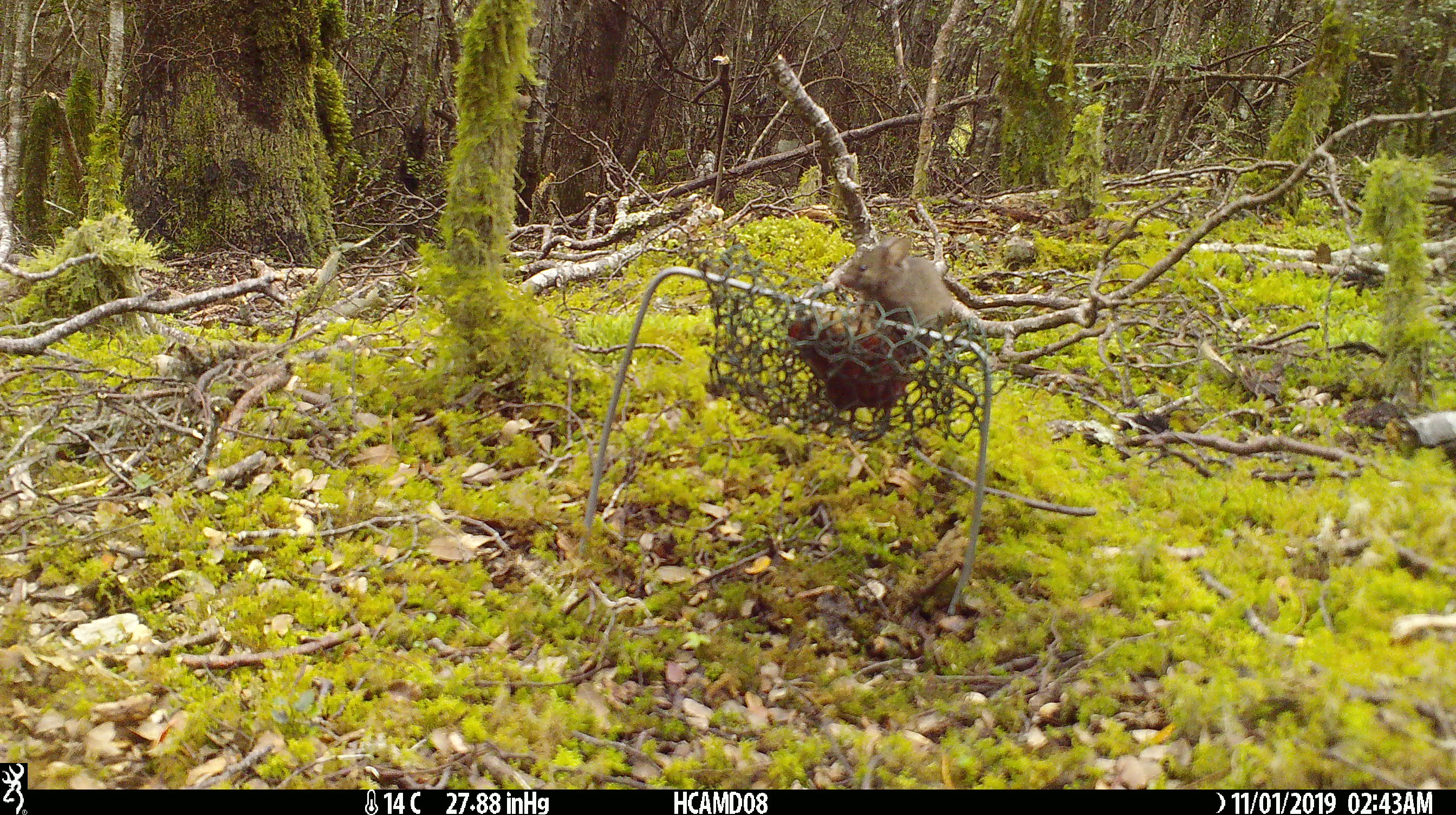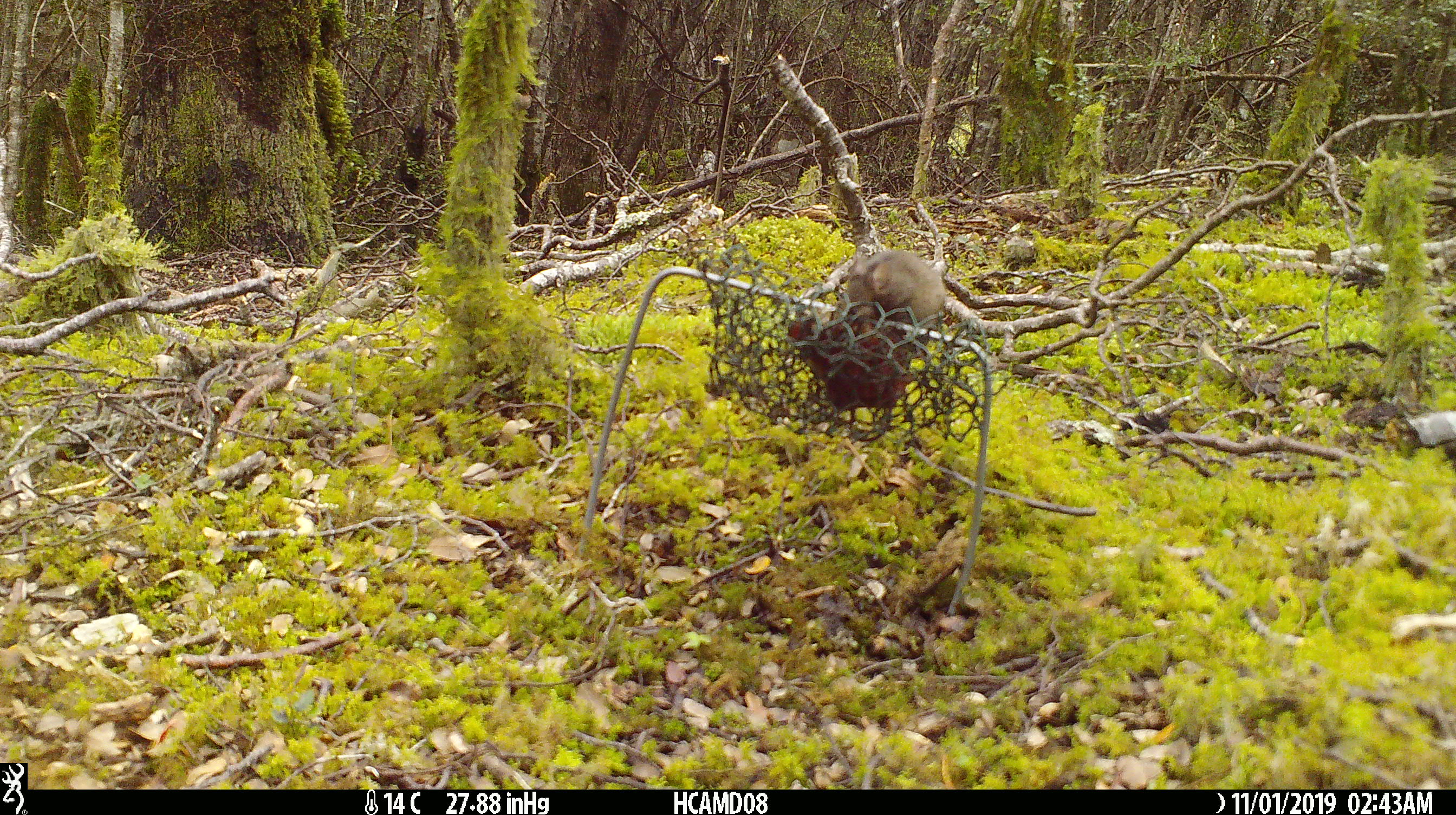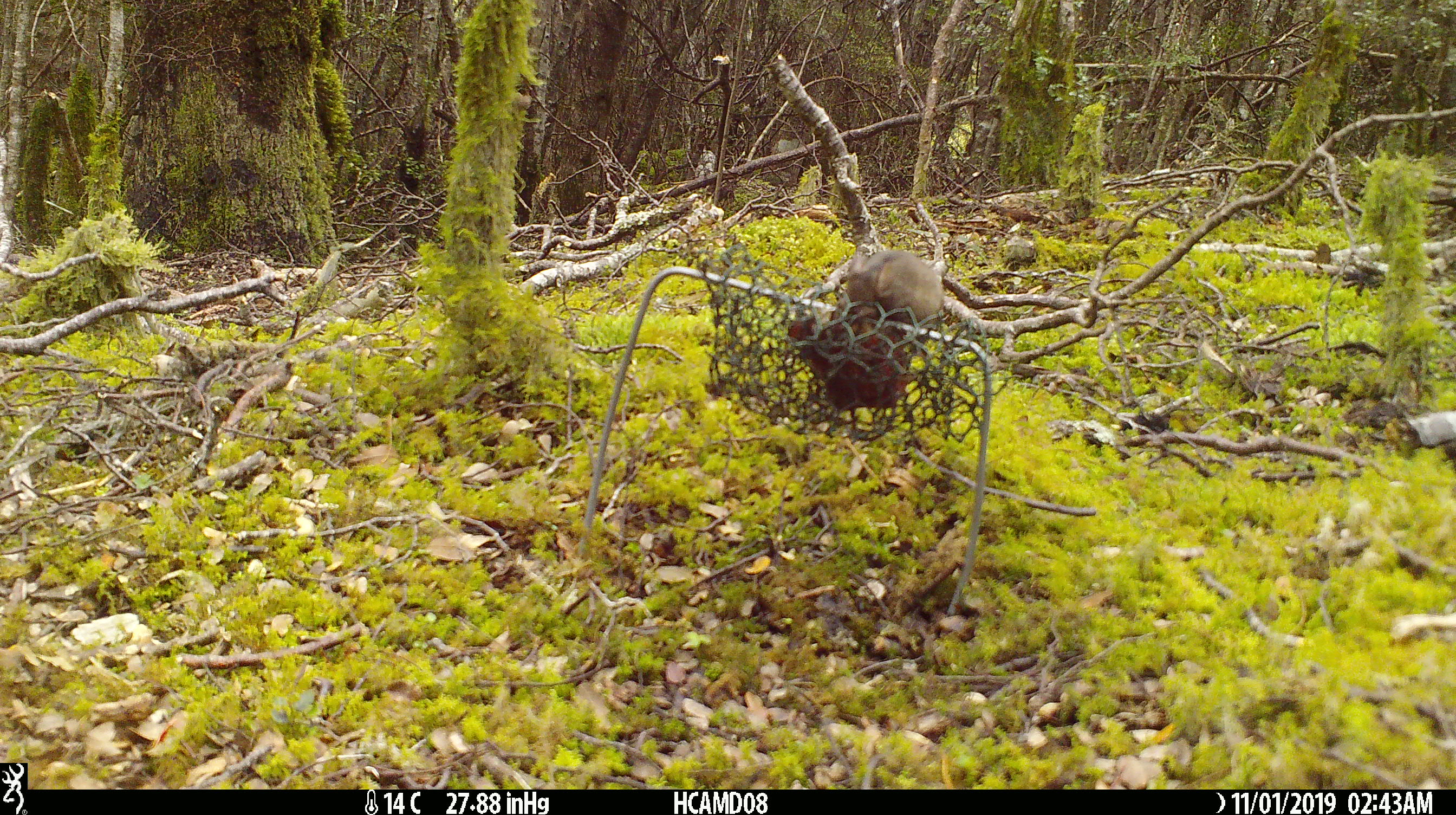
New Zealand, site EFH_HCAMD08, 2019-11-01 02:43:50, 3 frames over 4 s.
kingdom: Animalia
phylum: Chordata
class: Mammalia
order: Rodentia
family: Muridae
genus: Mus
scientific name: Mus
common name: mouse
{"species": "mouse (Mus)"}